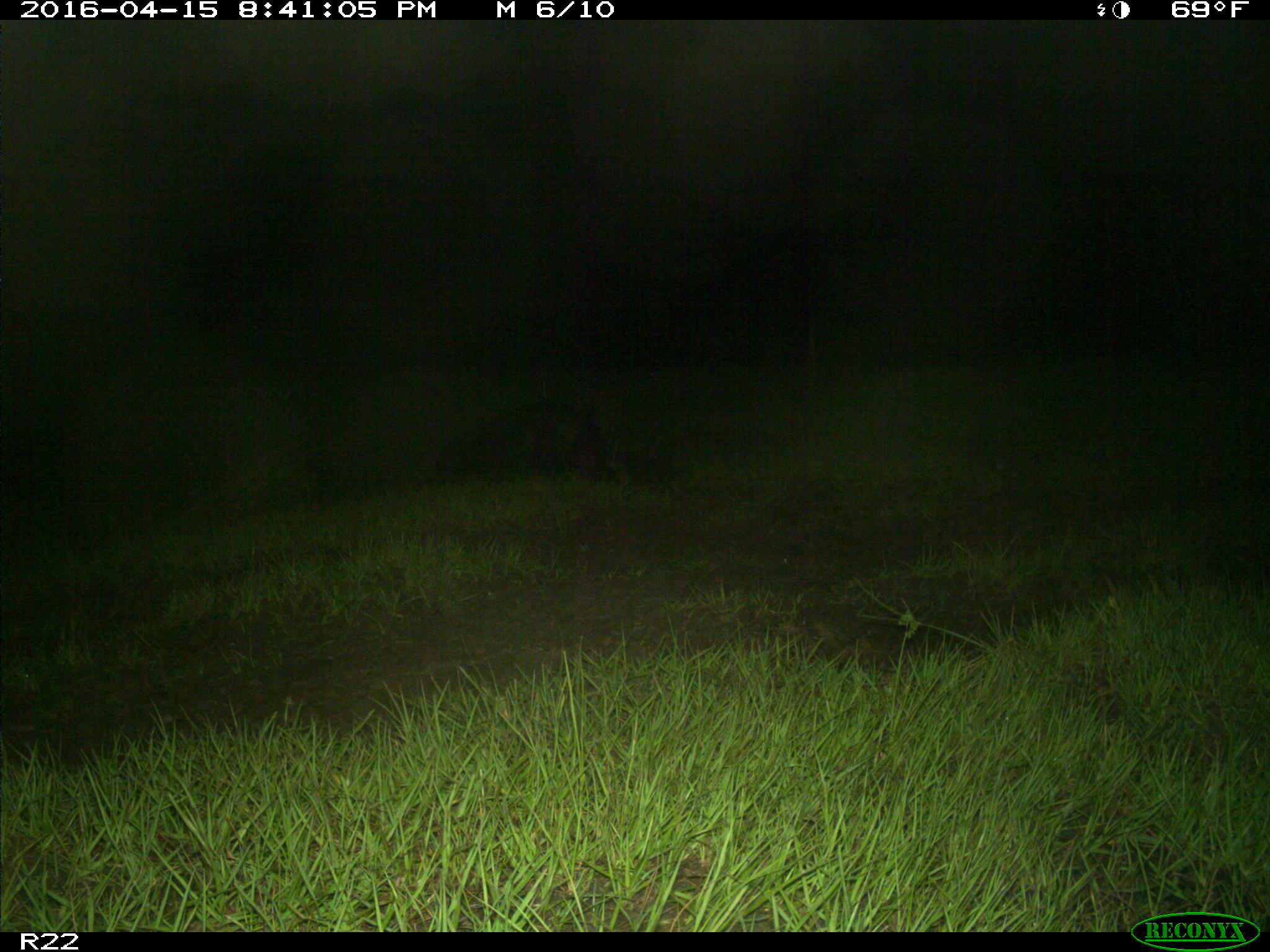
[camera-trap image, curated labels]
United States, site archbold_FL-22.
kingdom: Animalia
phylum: Chordata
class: Mammalia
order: Artiodactyla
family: Suidae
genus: Sus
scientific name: Sus scrofa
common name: wild boar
Sus scrofa (wild boar).